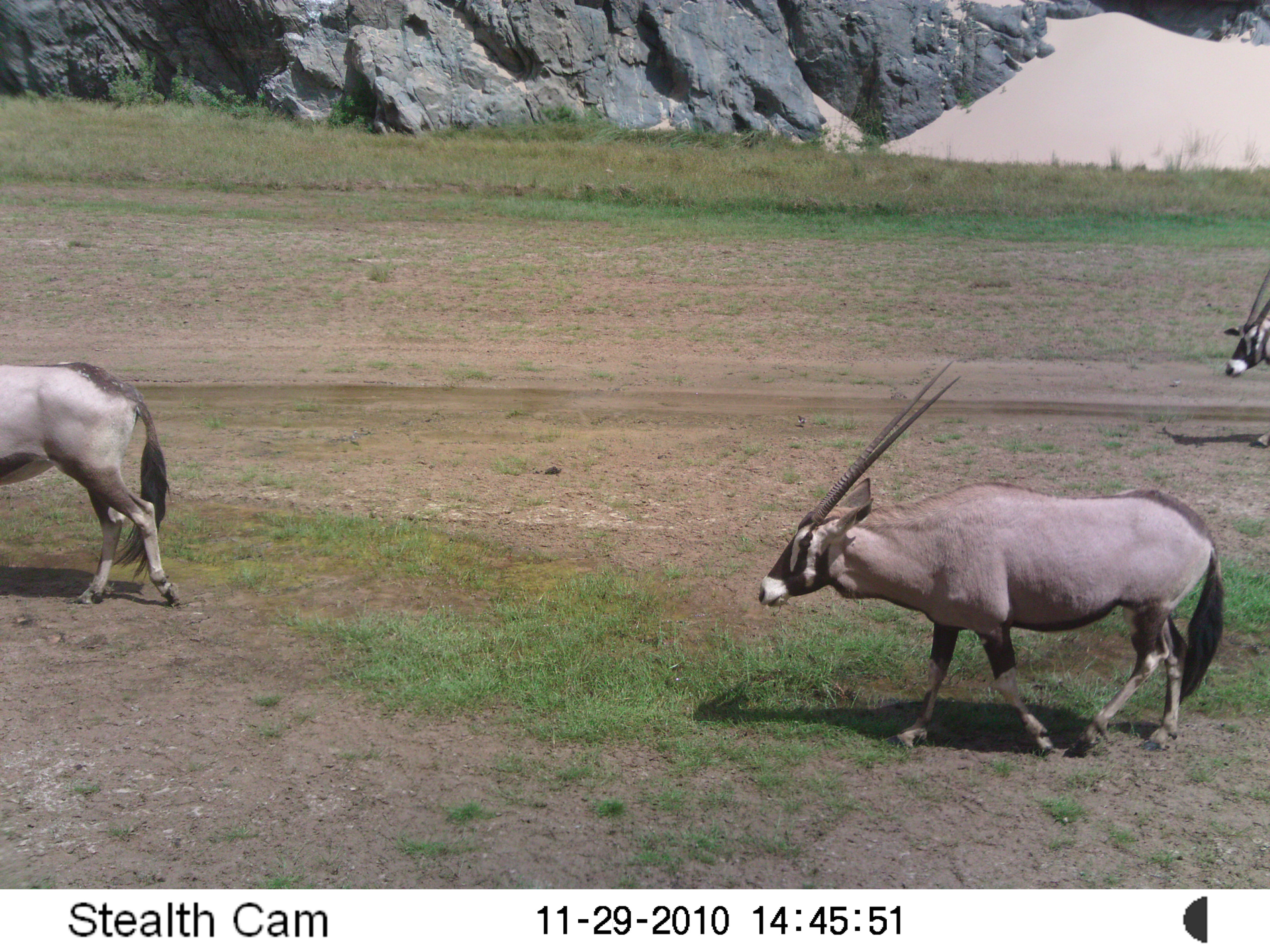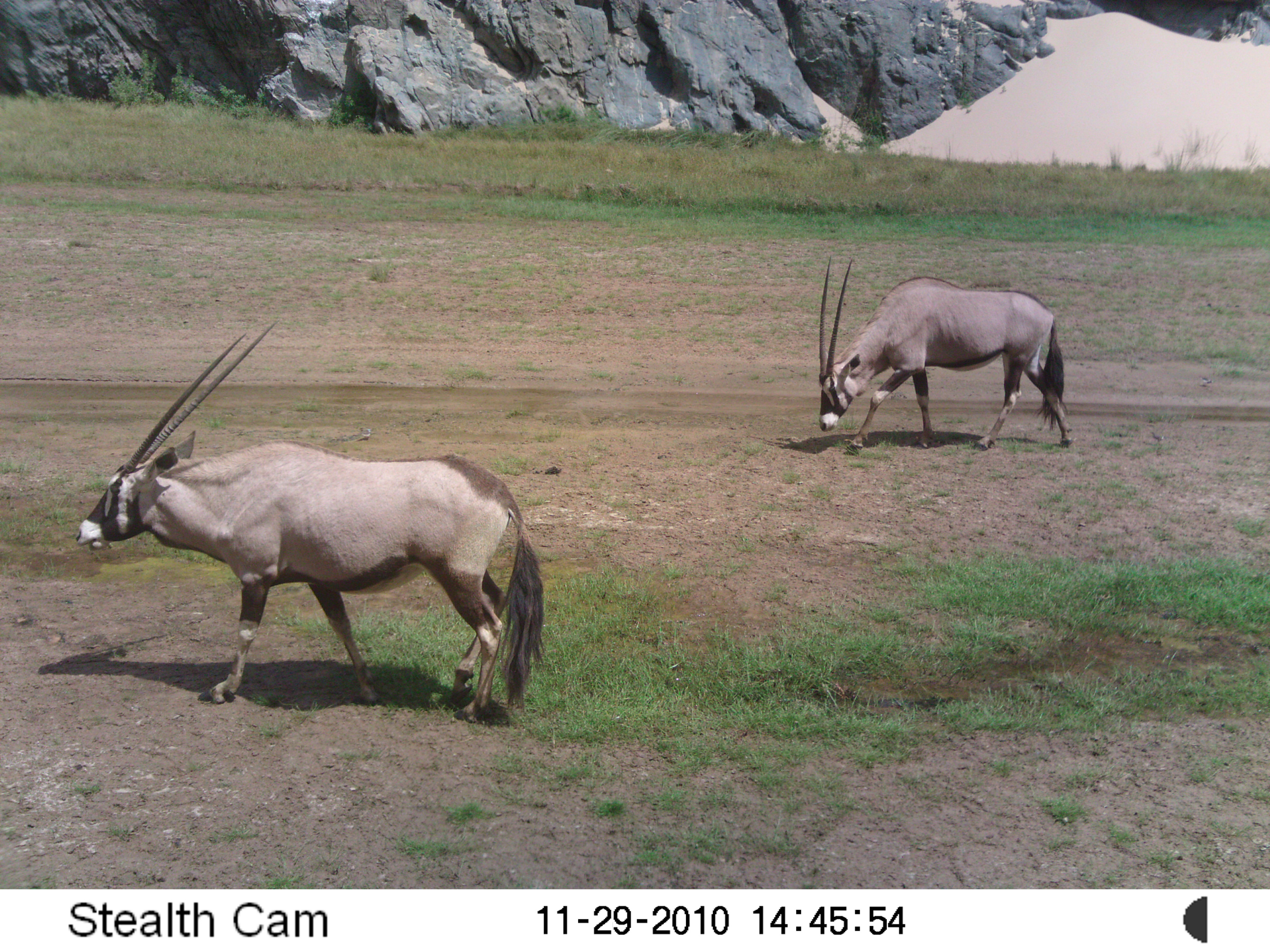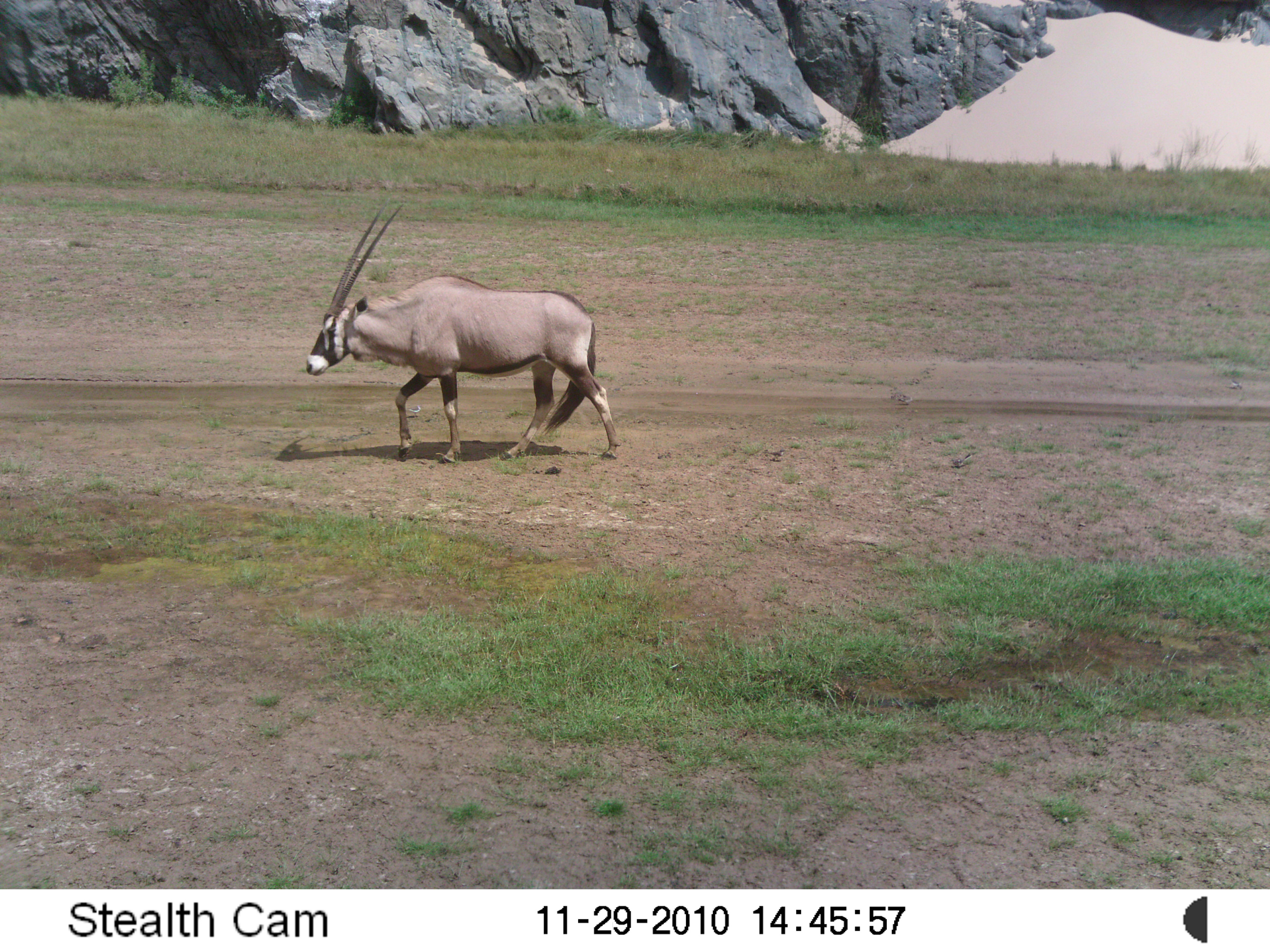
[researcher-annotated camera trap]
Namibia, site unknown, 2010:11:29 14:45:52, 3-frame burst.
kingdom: Animalia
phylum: Chordata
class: Mammalia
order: Artiodactyla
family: Bovidae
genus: Oryx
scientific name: Oryx gazella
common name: gemsbok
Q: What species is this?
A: Oryx gazella (gemsbok).